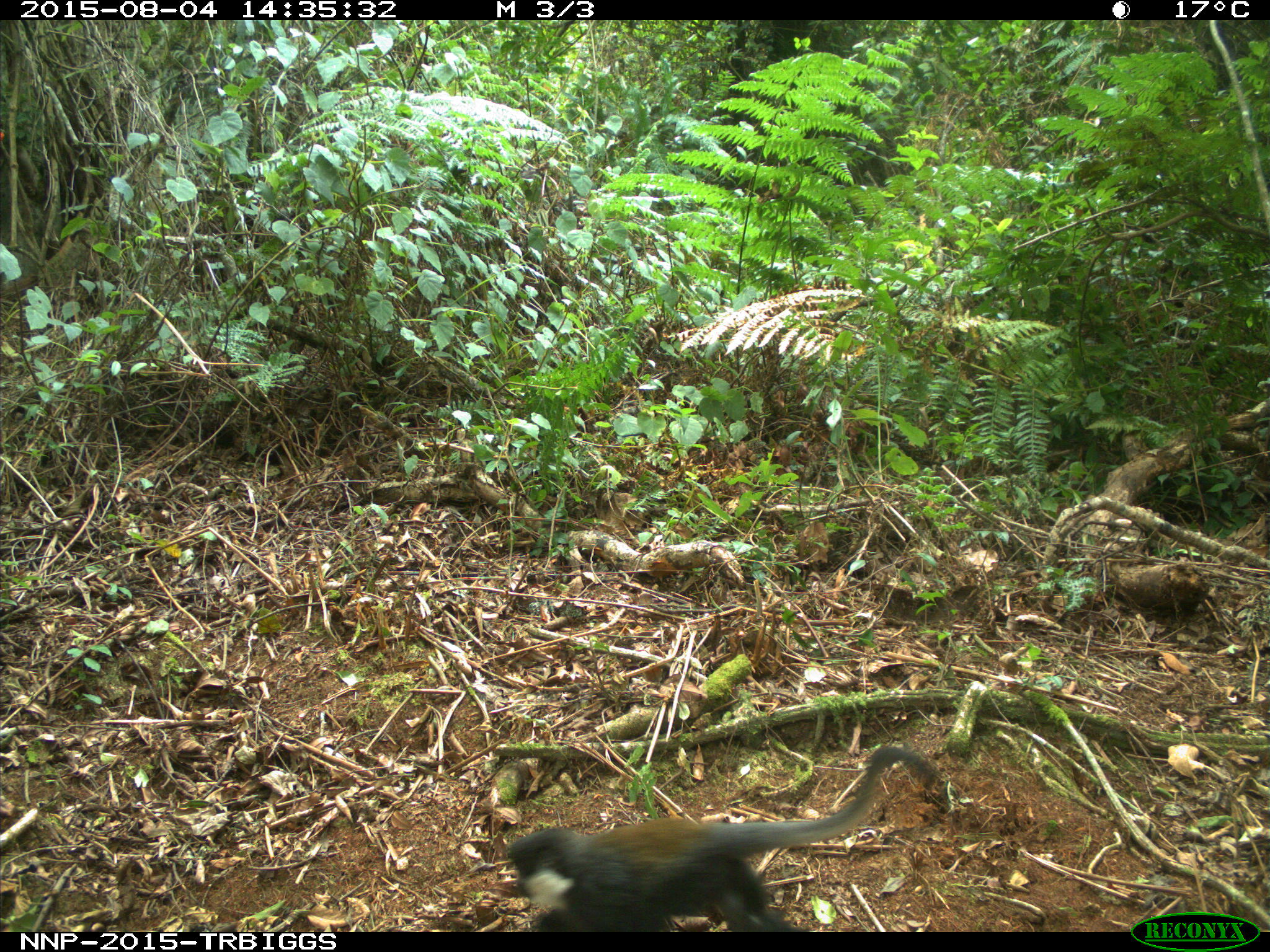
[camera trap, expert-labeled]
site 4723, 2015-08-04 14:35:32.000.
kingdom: Animalia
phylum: Chordata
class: Mammalia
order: Primates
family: Cercopithecidae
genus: Allochrocebus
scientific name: Allochrocebus lhoesti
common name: l'hoest's monkey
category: cercopithecus lhoesti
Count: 1.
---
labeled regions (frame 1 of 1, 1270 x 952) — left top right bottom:
cercopithecus lhoesti: 505 745 932 930